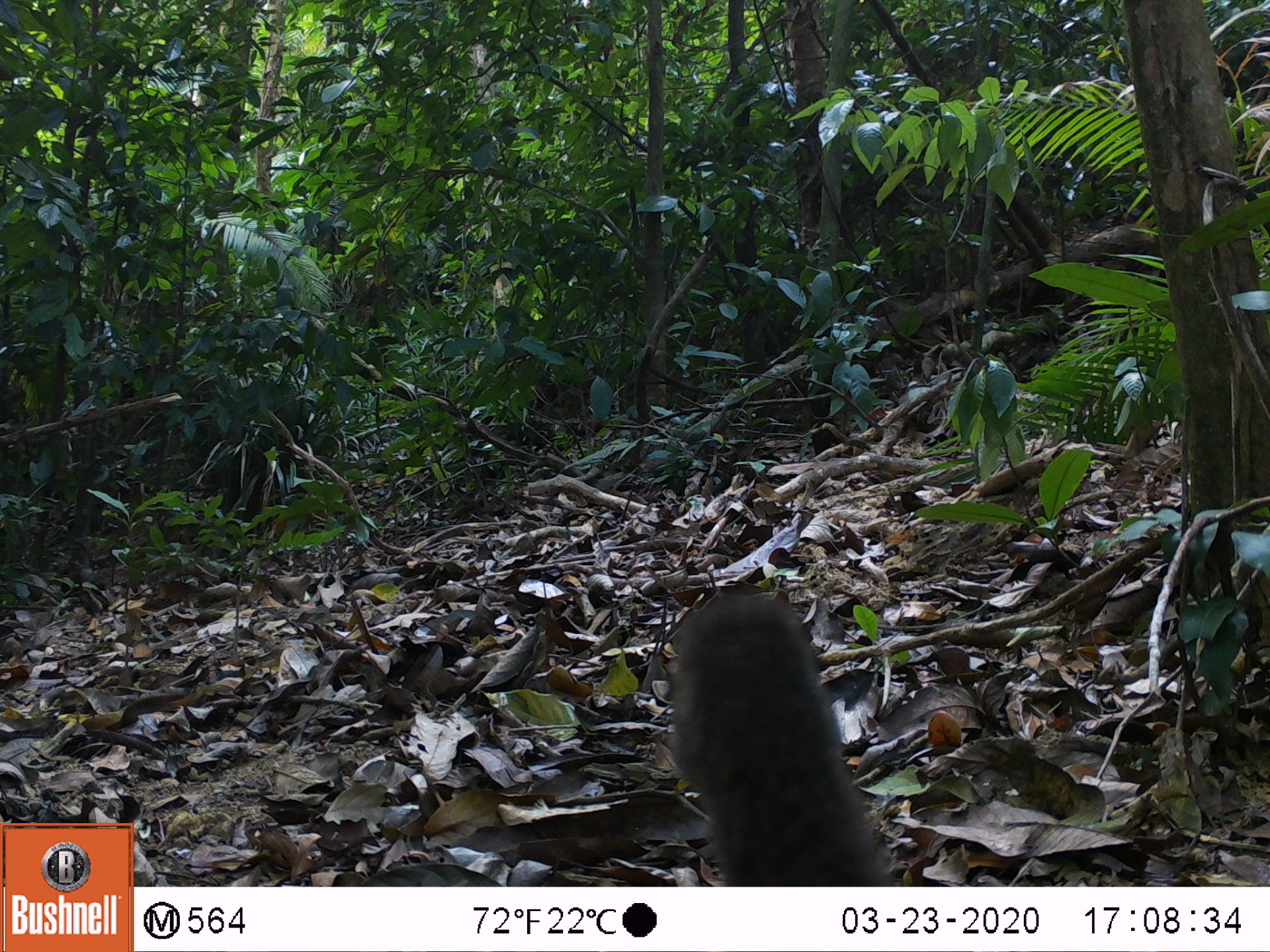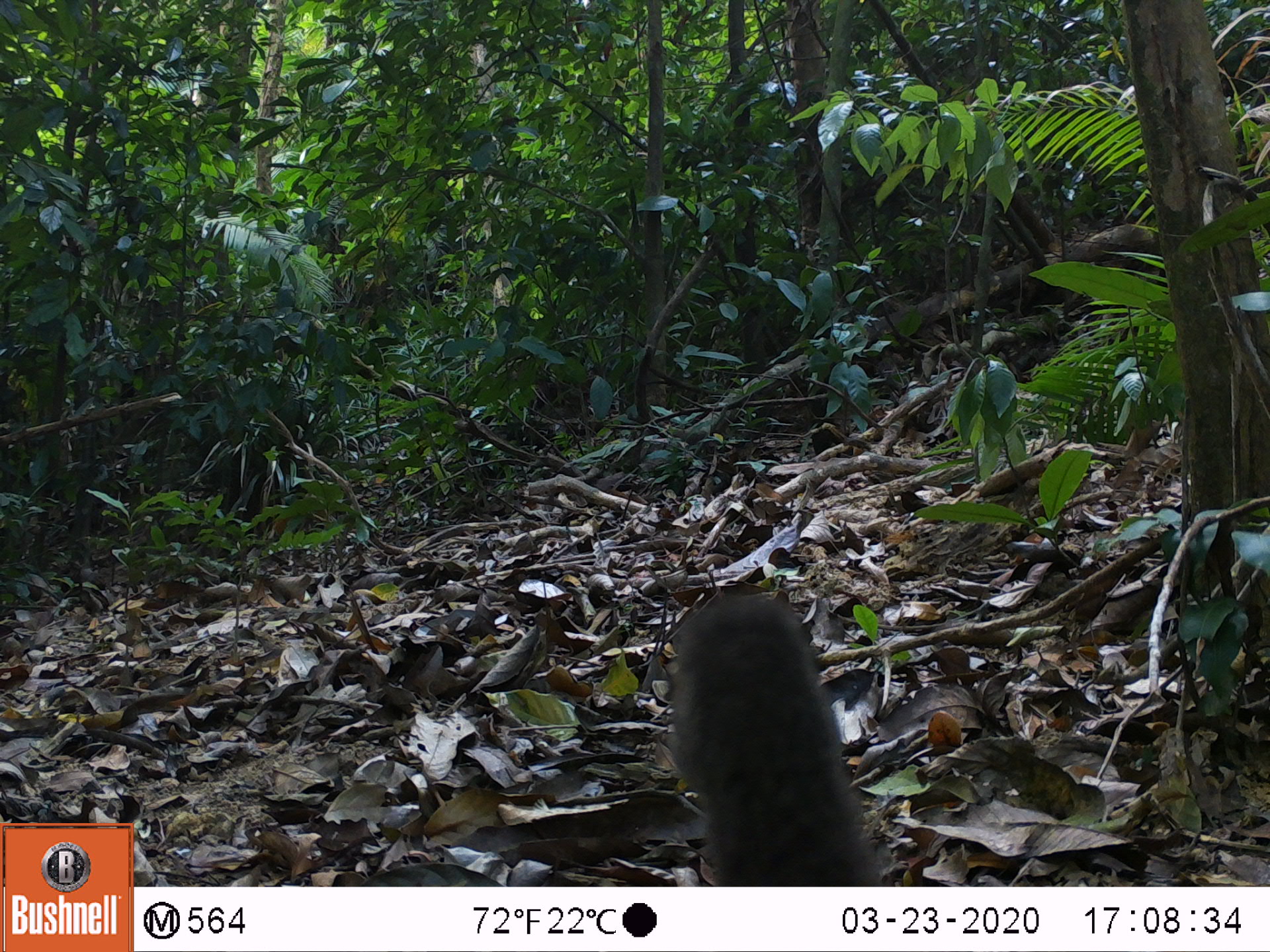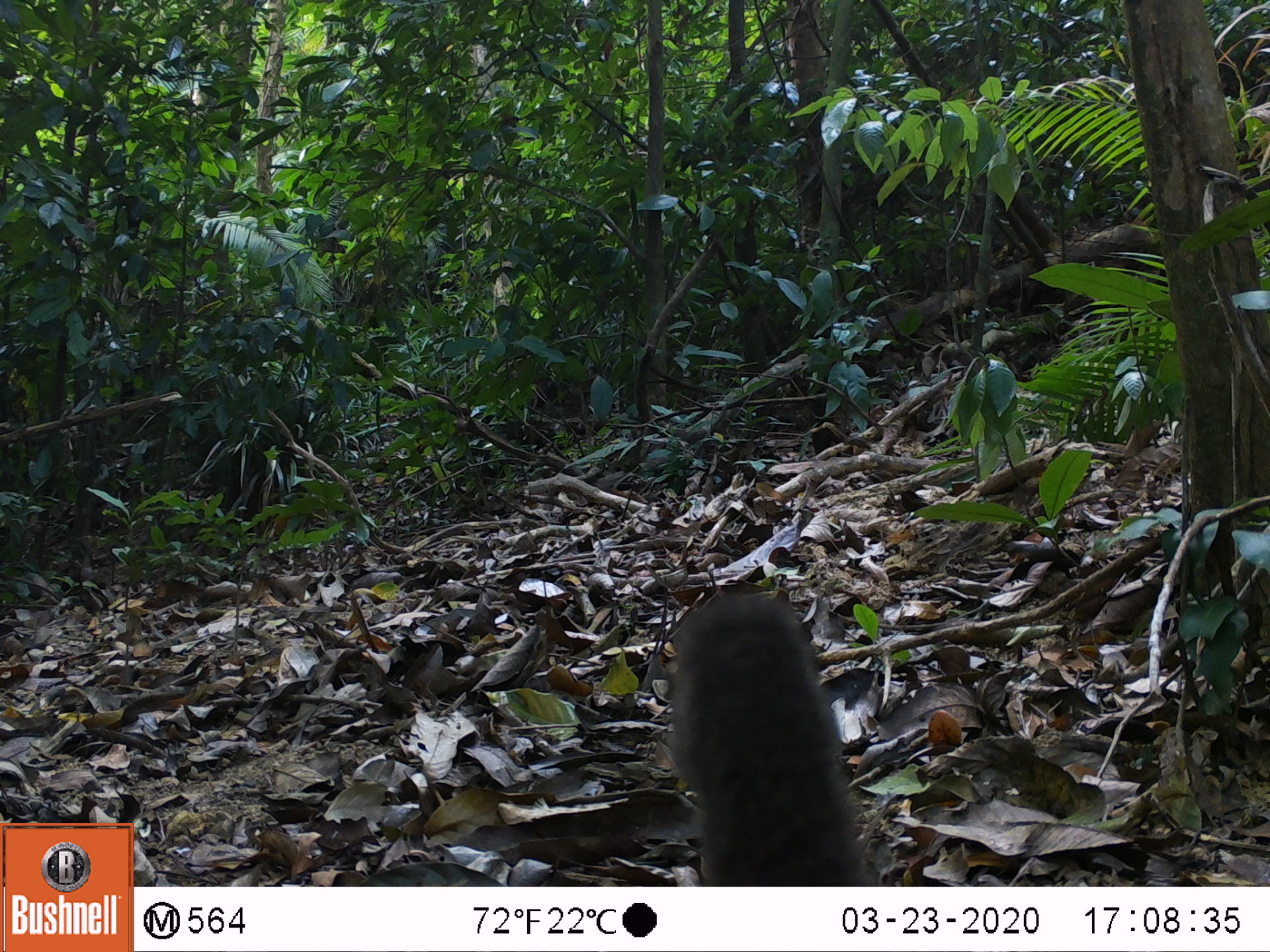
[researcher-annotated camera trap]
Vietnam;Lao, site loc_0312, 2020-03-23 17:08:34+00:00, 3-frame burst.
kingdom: Animalia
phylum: Chordata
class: Aves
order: Galliformes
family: Phasianidae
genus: Polyplectron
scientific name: Polyplectron bicalcaratum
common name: gray peacock-pheasant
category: grey peacock pheasant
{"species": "grey peacock pheasant (gray peacock-pheasant) (Polyplectron bicalcaratum)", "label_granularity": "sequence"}